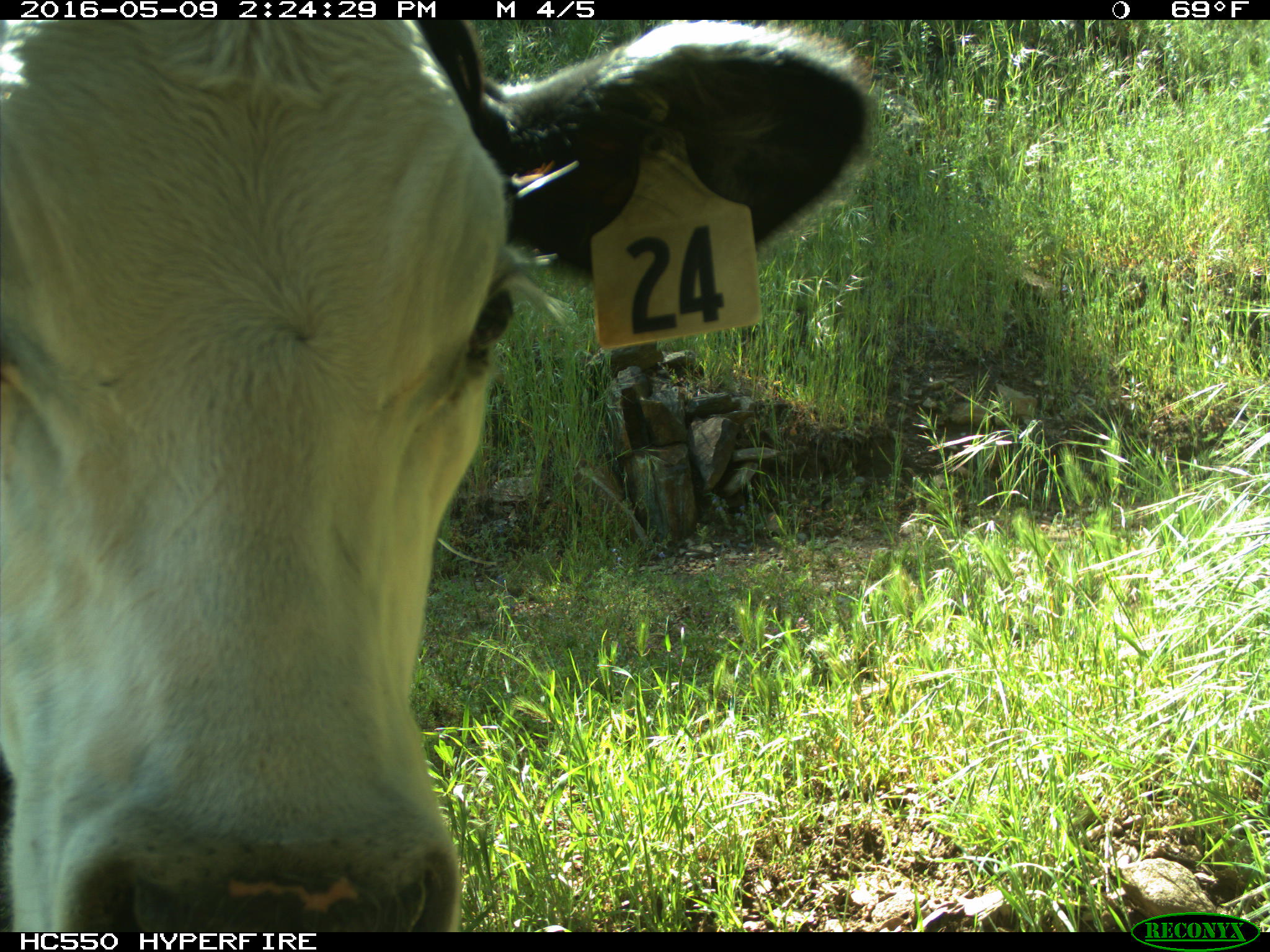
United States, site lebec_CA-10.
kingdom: Animalia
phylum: Chordata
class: Mammalia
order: Artiodactyla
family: Bovidae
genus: Bos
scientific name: Bos taurus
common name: domestic cow